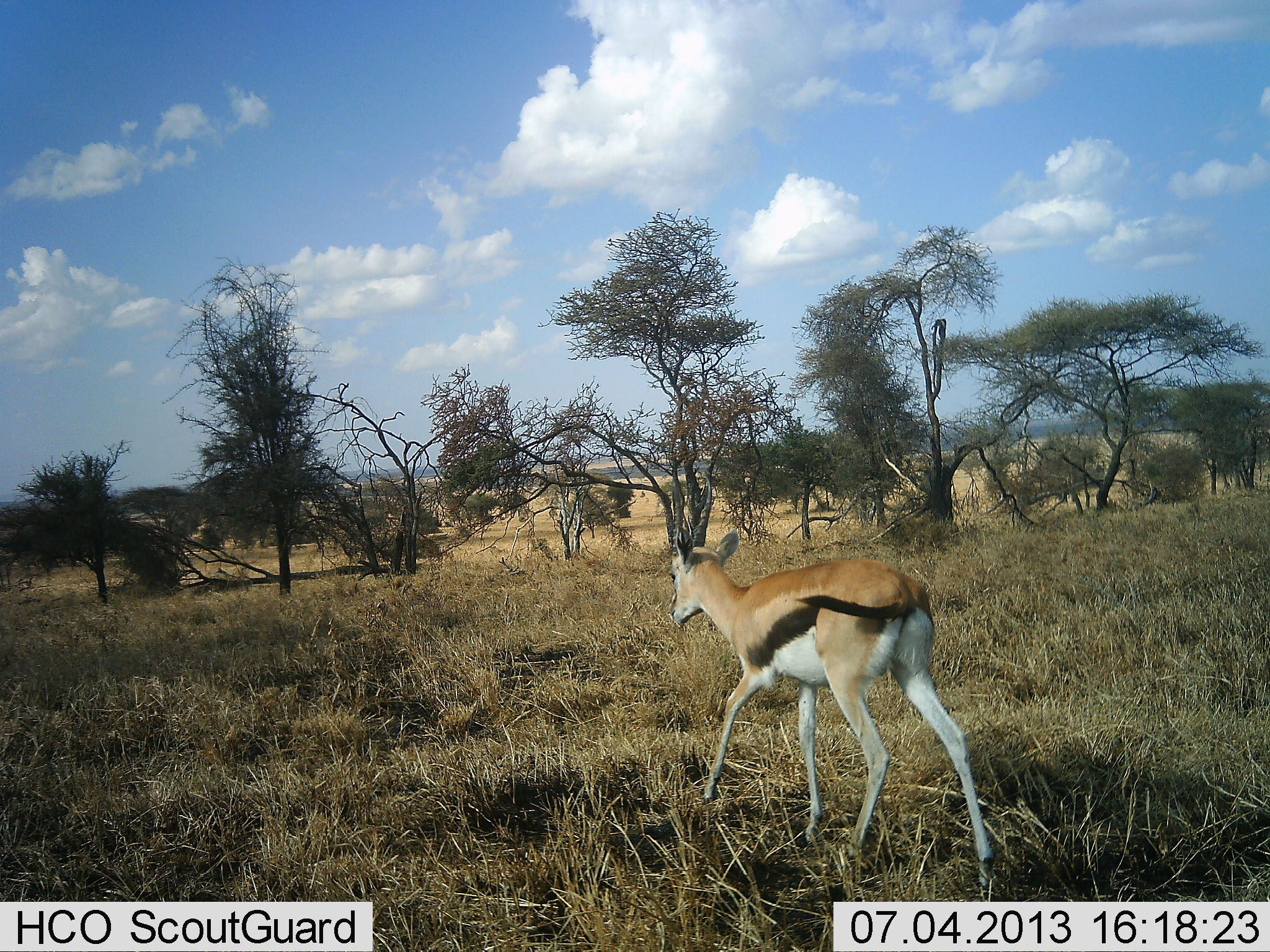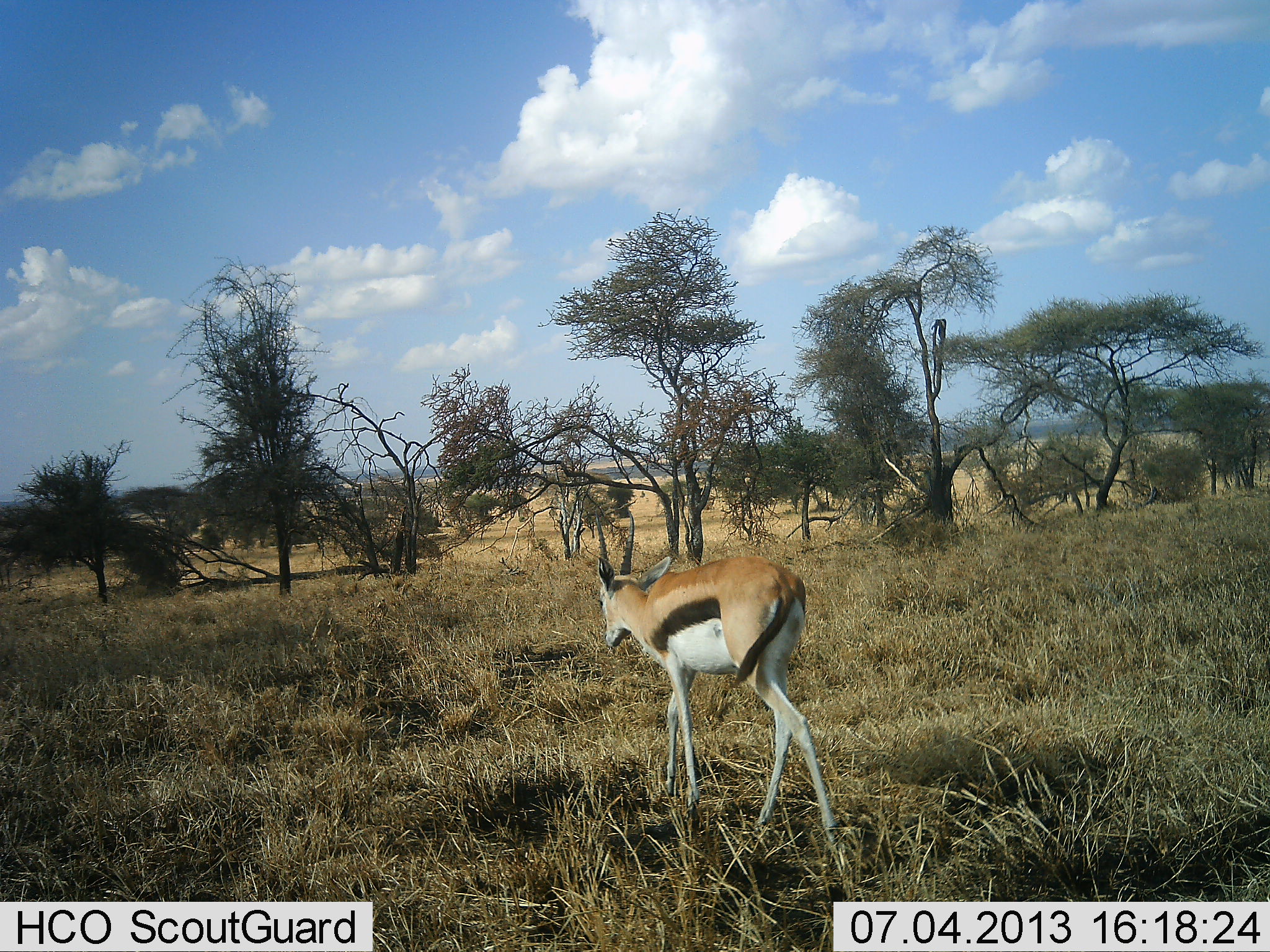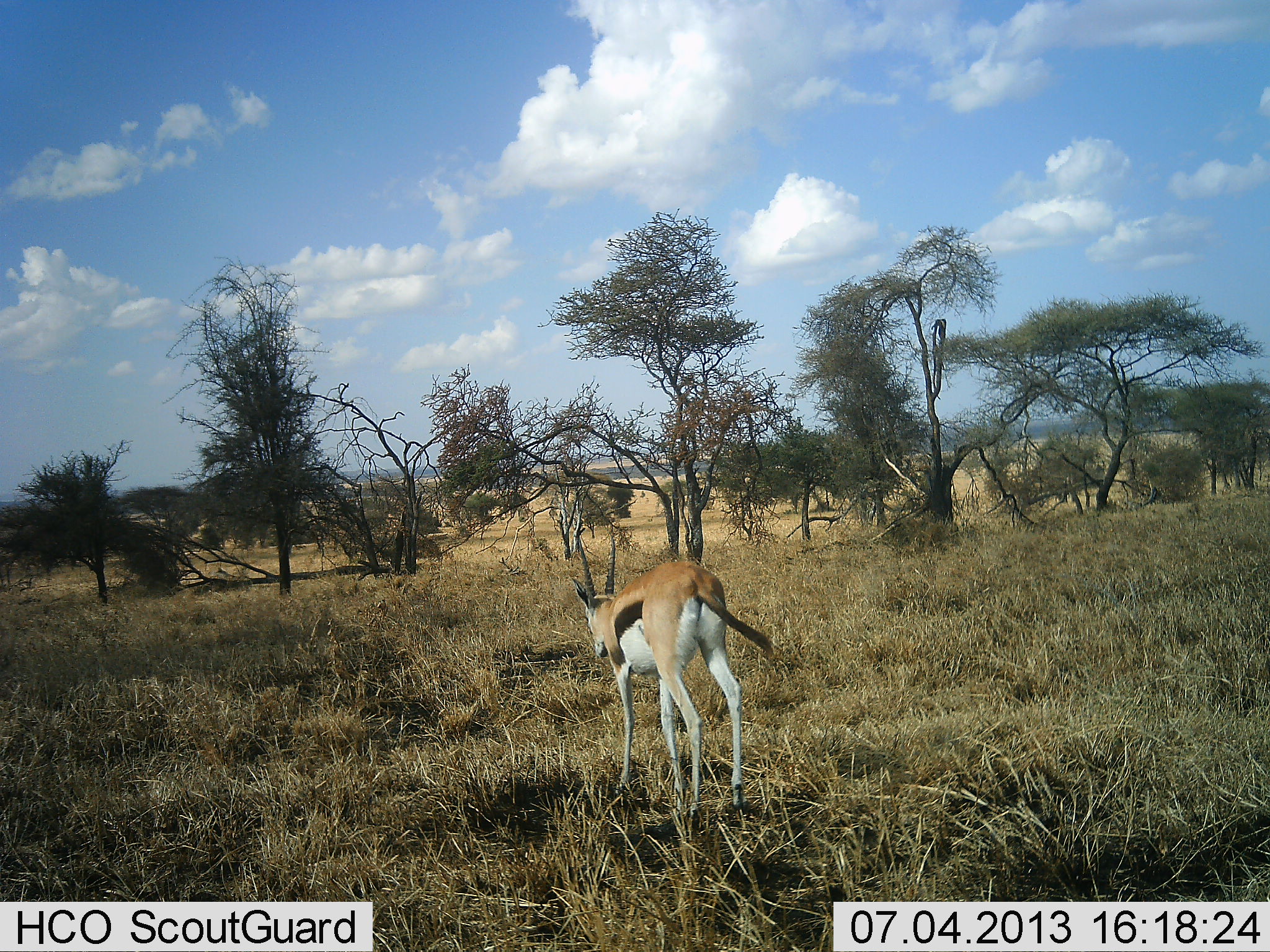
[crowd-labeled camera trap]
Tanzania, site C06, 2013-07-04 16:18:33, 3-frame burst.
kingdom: Animalia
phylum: Chordata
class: Mammalia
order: Artiodactyla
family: Bovidae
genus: Eudorcas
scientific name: Eudorcas thomsonii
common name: thomson's gazelle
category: gazellethomsons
Gazellethomsons (thomson's gazelle) (Eudorcas thomsonii), count 1. Behavior (volunteer vote fractions): standing 0%, resting 0%, moving 100%, interacting 0%. Young present (vote fraction): 0%. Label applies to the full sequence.